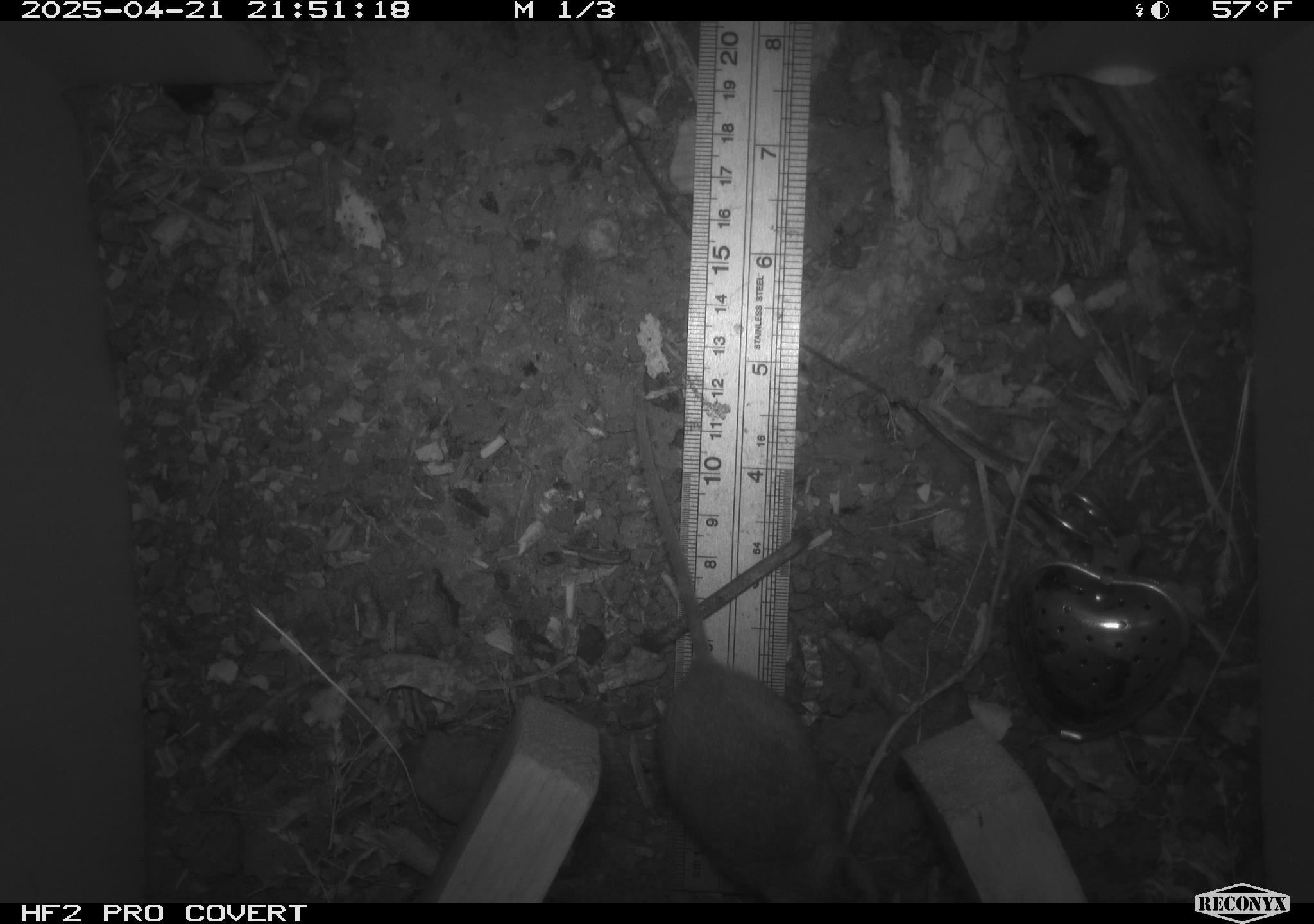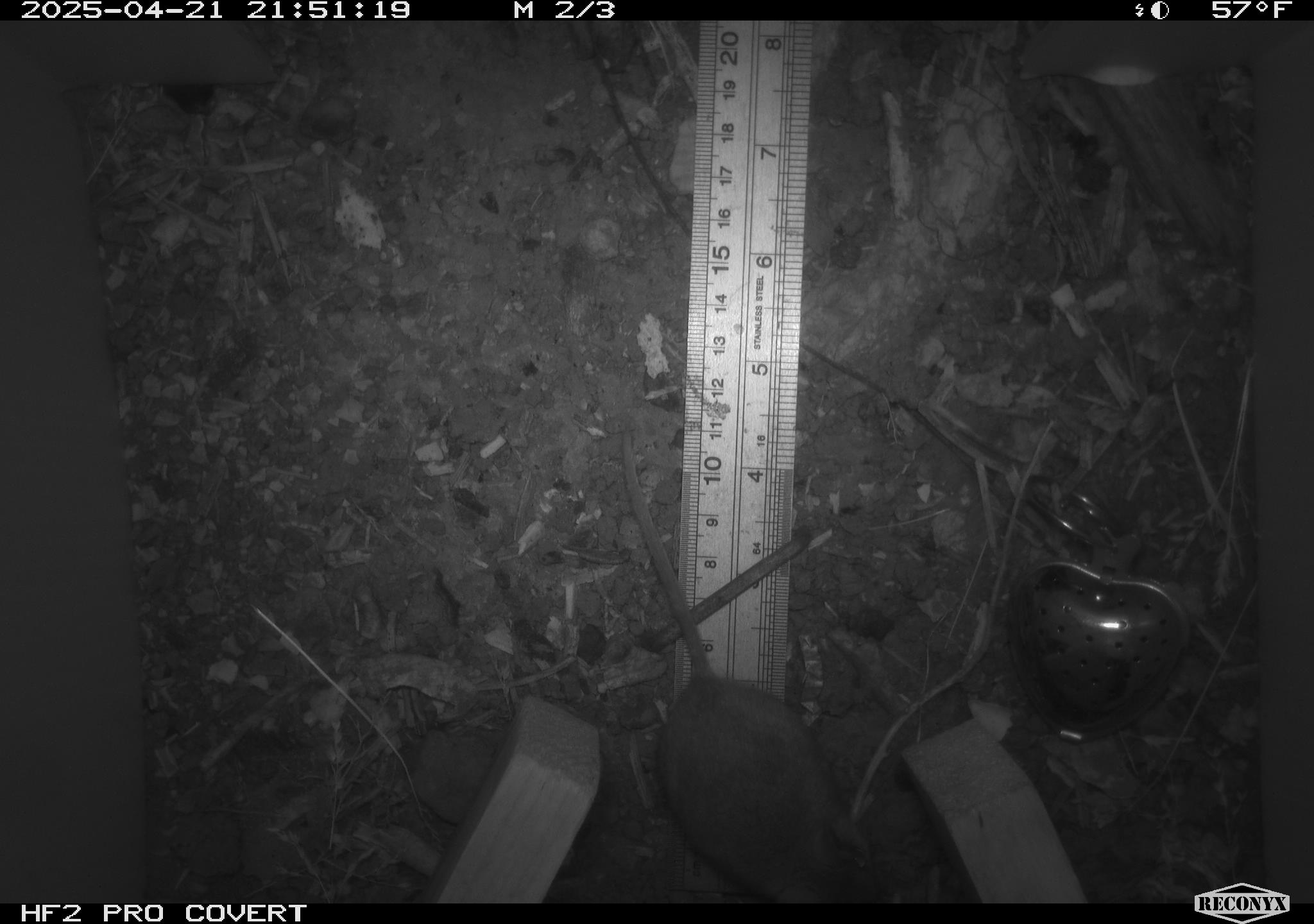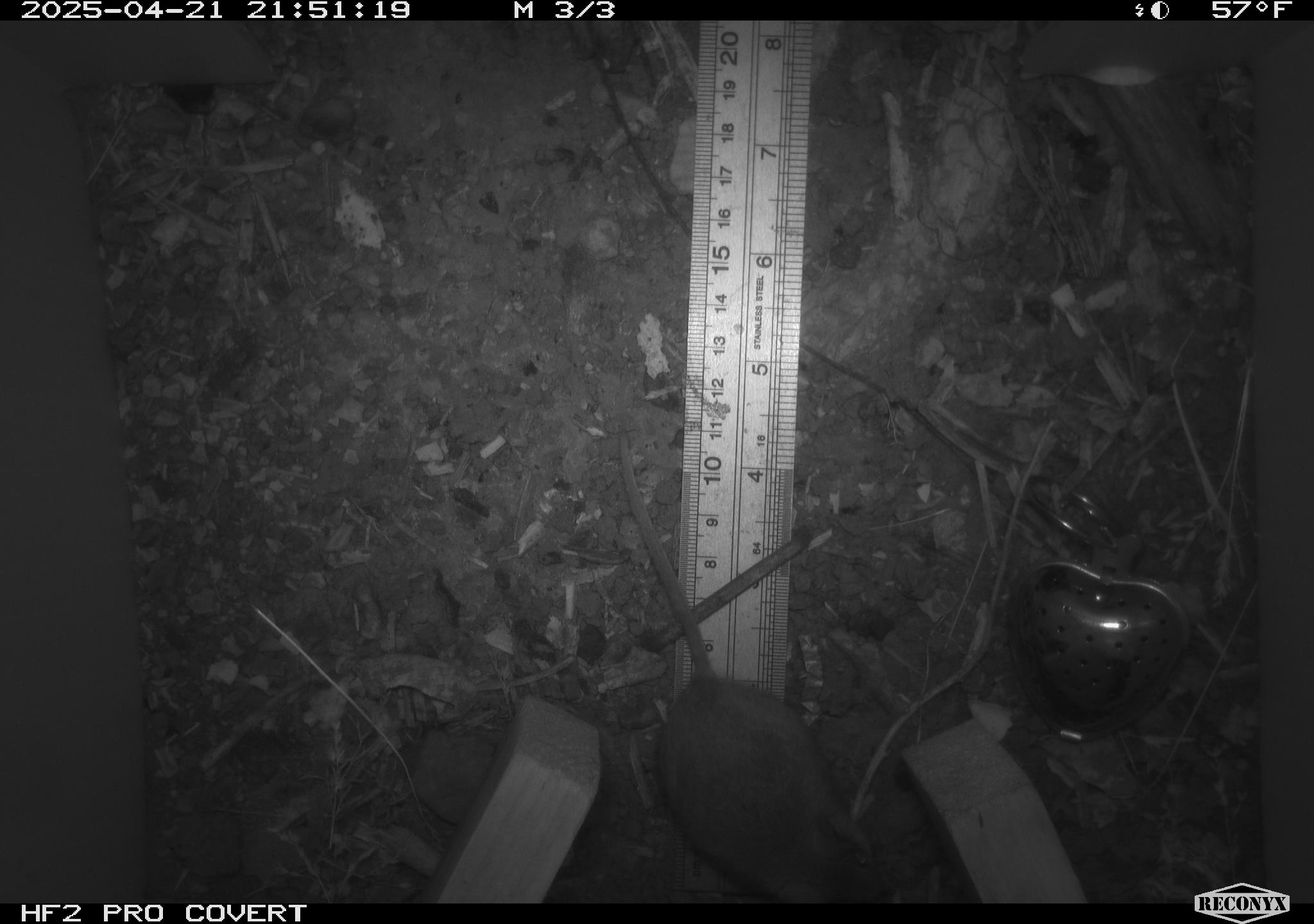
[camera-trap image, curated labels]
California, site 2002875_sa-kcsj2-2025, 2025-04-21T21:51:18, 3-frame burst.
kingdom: Animalia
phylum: Chordata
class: Mammalia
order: Rodentia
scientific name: Rodentia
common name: rodent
Rodent (Rodentia).